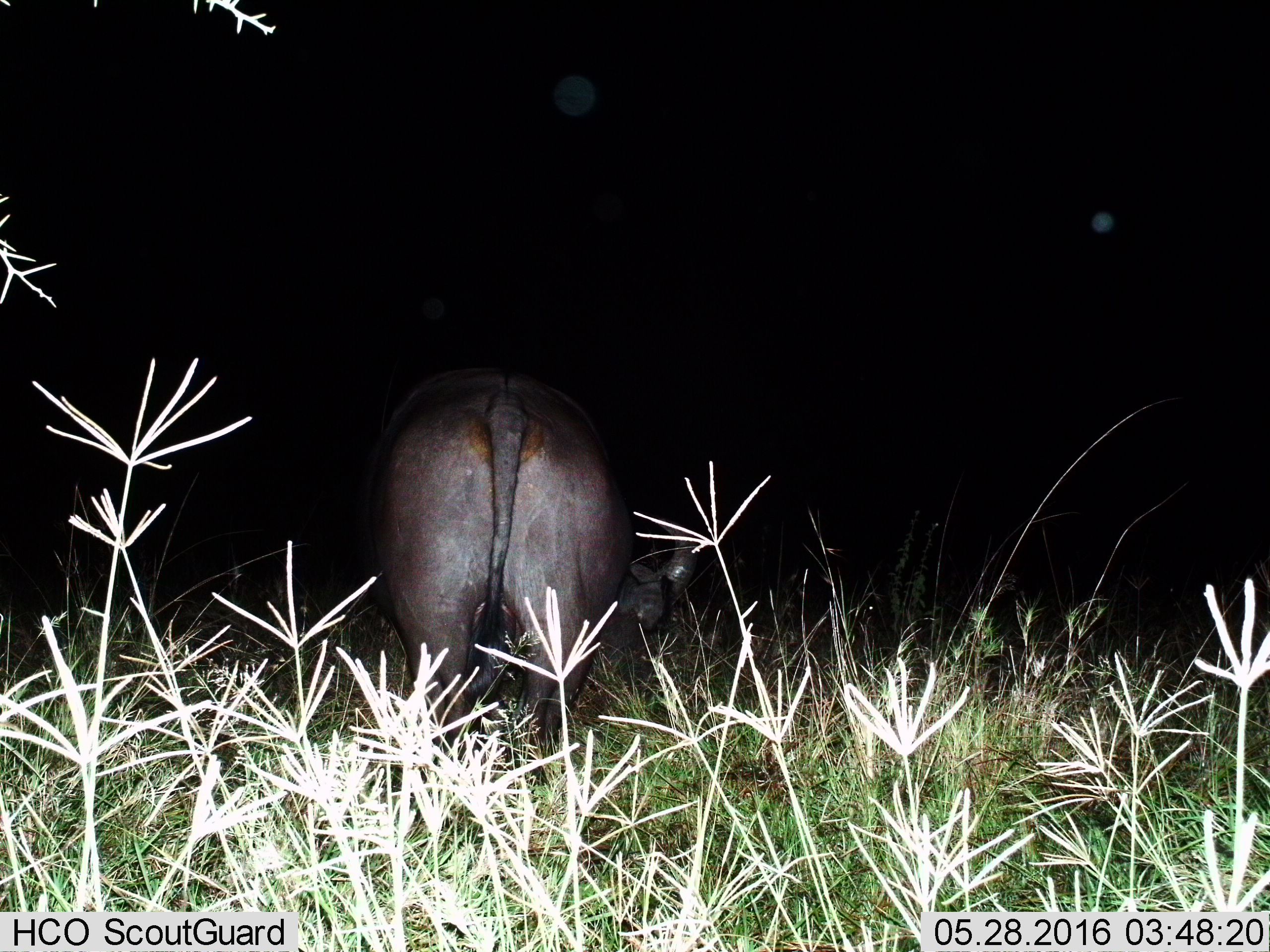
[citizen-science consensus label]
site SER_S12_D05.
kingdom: Animalia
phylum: Chordata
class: Mammalia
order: Artiodactyla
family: Bovidae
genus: Syncerus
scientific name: Syncerus caffer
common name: african buffalo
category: buffalo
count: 1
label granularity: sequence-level